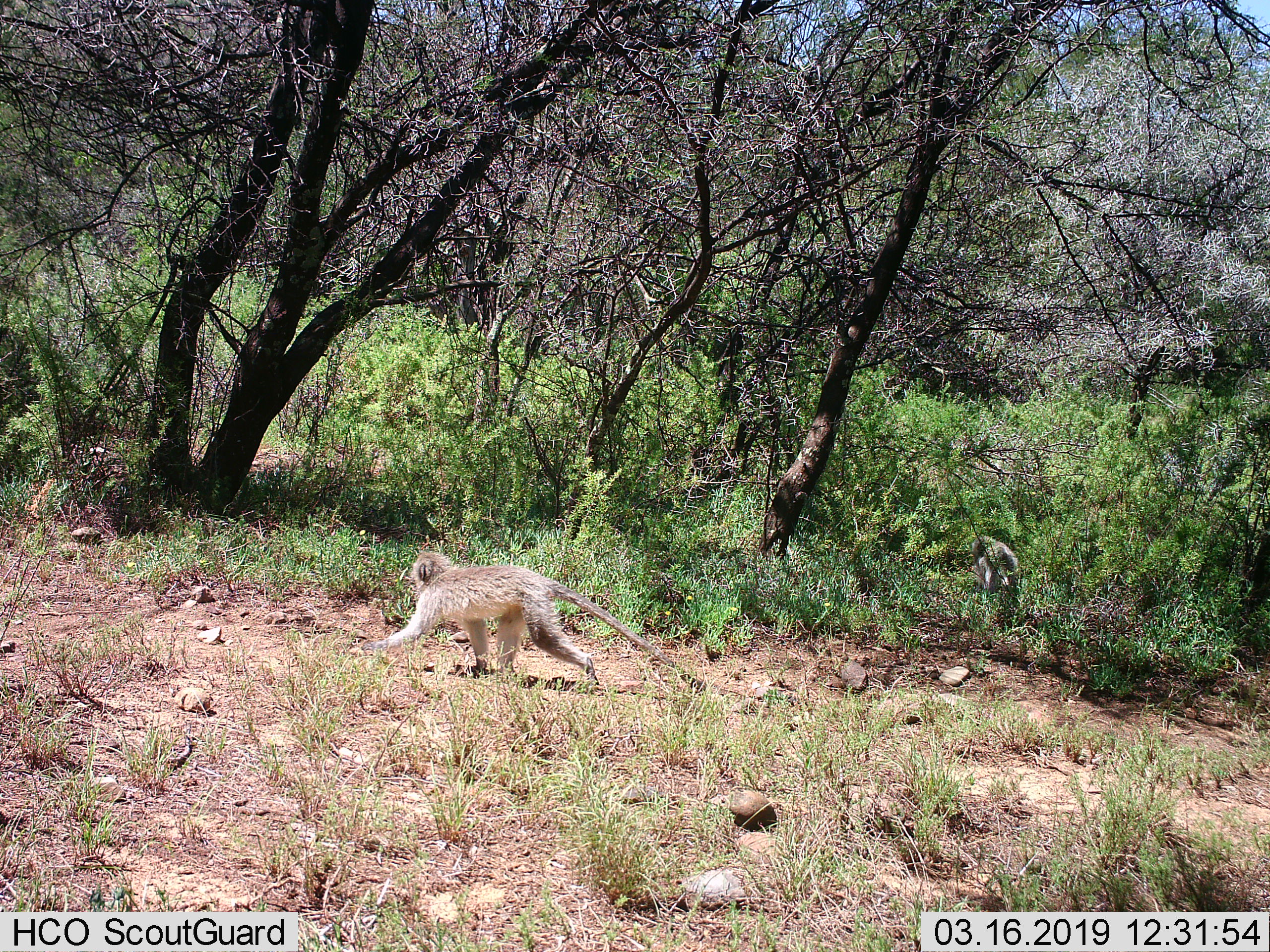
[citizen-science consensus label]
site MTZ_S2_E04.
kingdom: Animalia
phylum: Chordata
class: Mammalia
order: Primates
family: Cercopithecidae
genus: Chlorocebus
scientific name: Chlorocebus pygerythrus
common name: vervet monkey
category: monkeyvervet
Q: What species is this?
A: Monkeyvervet (vervet monkey) (Chlorocebus pygerythrus).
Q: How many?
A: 2.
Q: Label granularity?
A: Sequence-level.